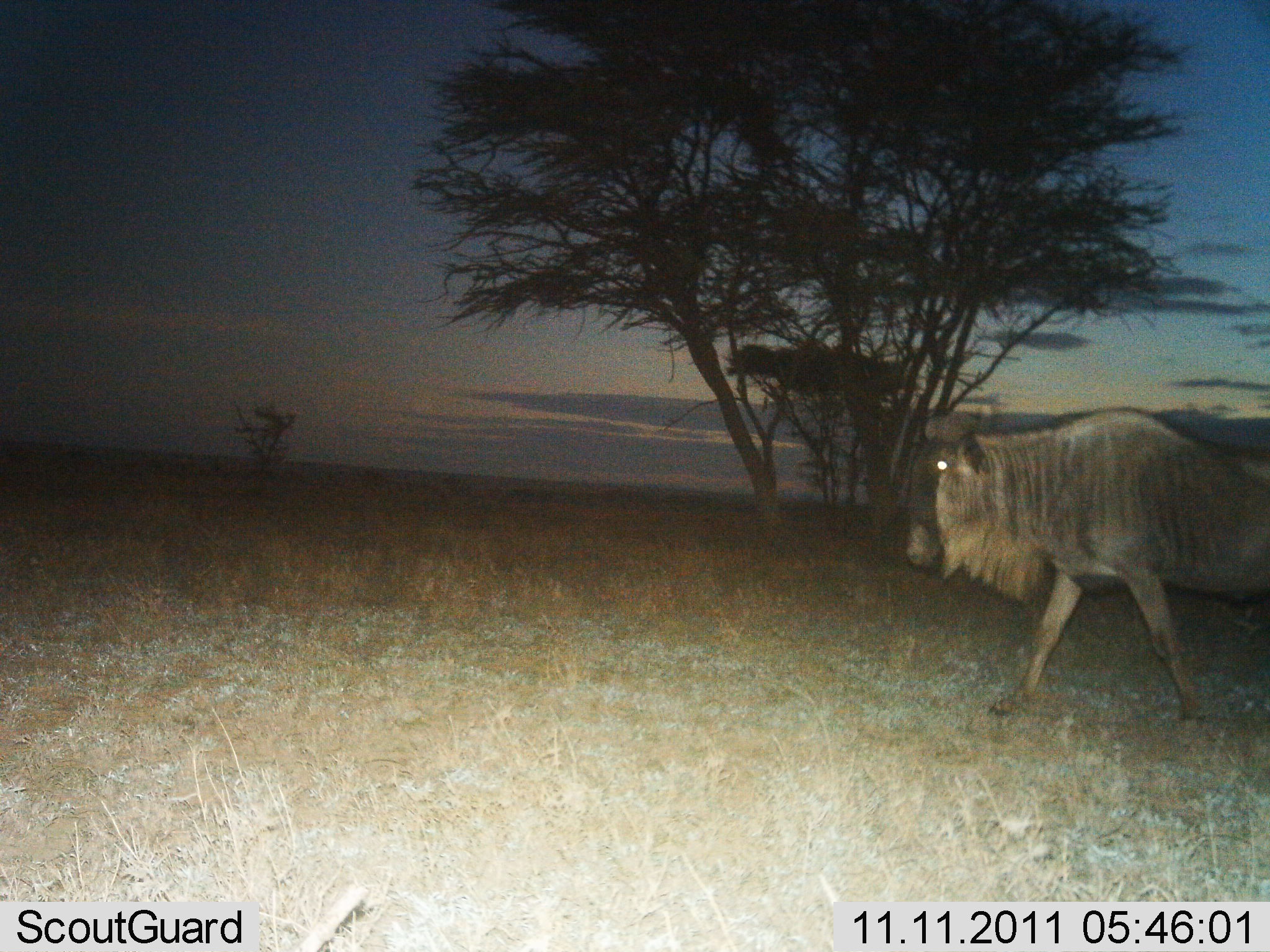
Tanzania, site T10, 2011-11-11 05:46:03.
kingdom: Animalia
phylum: Chordata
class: Mammalia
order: Artiodactyla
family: Bovidae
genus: Connochaetes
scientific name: Connochaetes taurinus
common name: blue wildebeest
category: wildebeest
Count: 1.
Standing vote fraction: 7%.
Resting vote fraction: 0%.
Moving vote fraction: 93%.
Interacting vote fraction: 0%.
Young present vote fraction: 0%.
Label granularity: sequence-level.